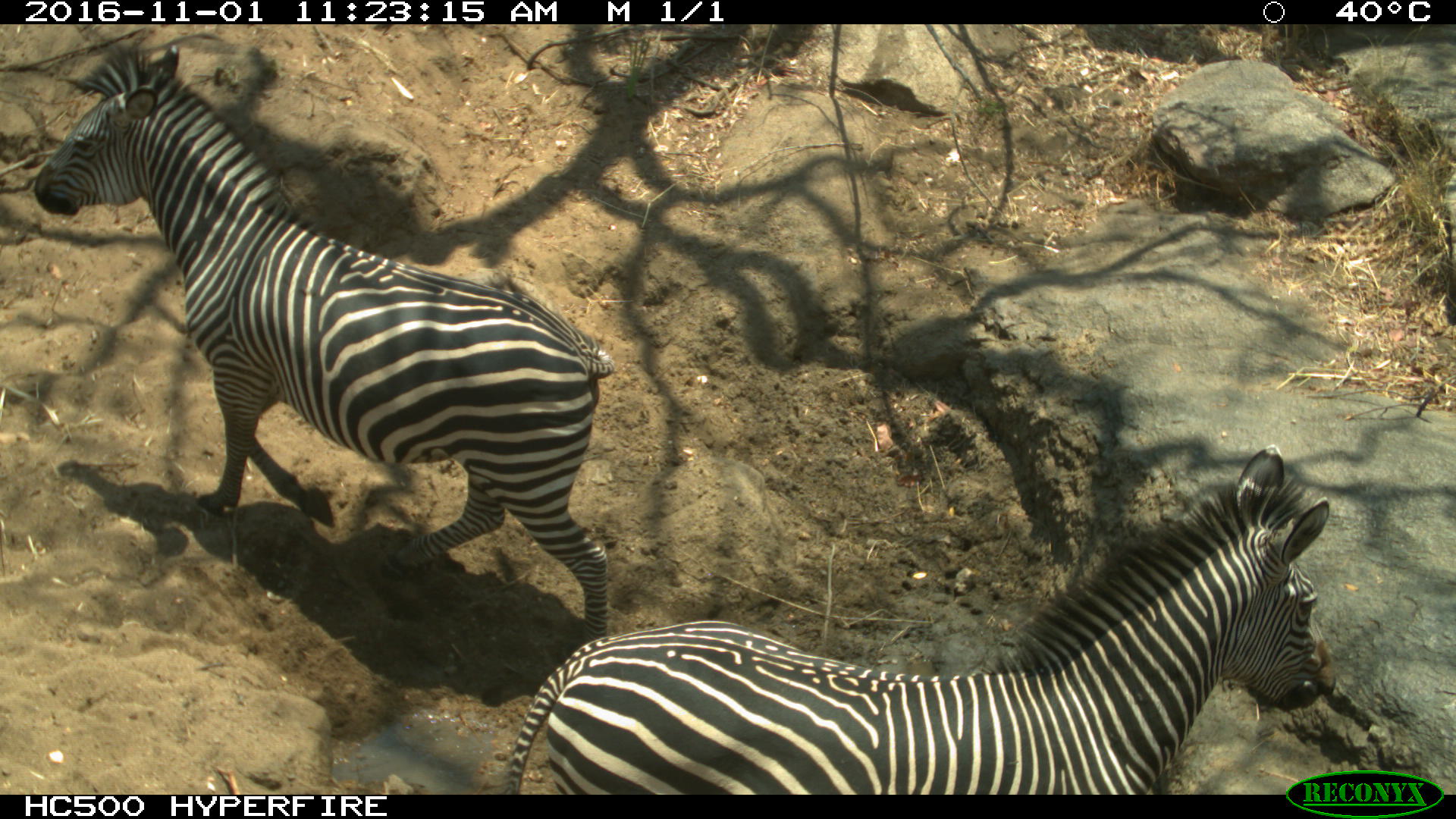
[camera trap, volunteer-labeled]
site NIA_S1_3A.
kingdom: Animalia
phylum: Chordata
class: Mammalia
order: Perissodactyla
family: Equidae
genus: Equus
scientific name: Equus quagga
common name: plains zebra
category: zebraplains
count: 2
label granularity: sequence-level